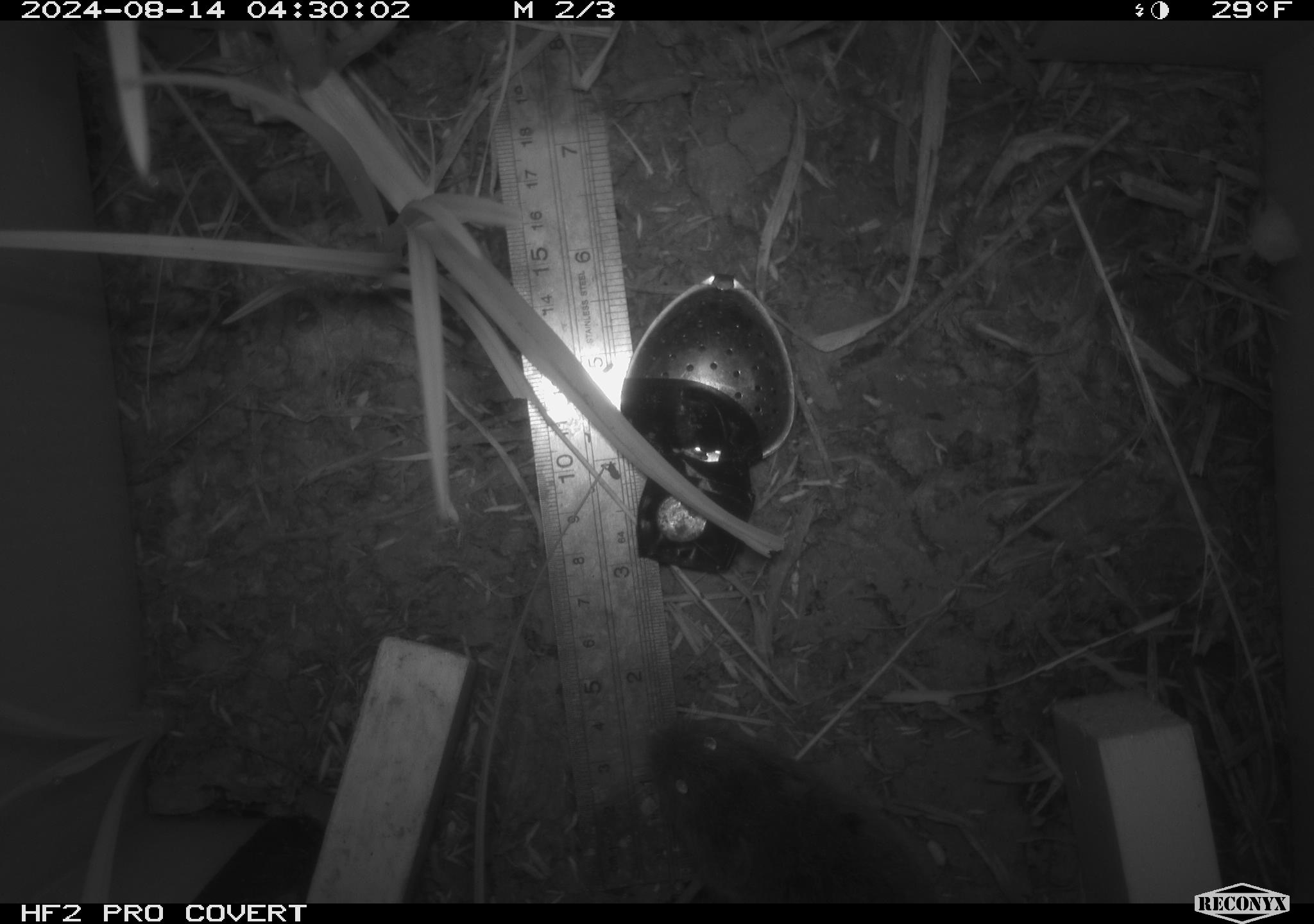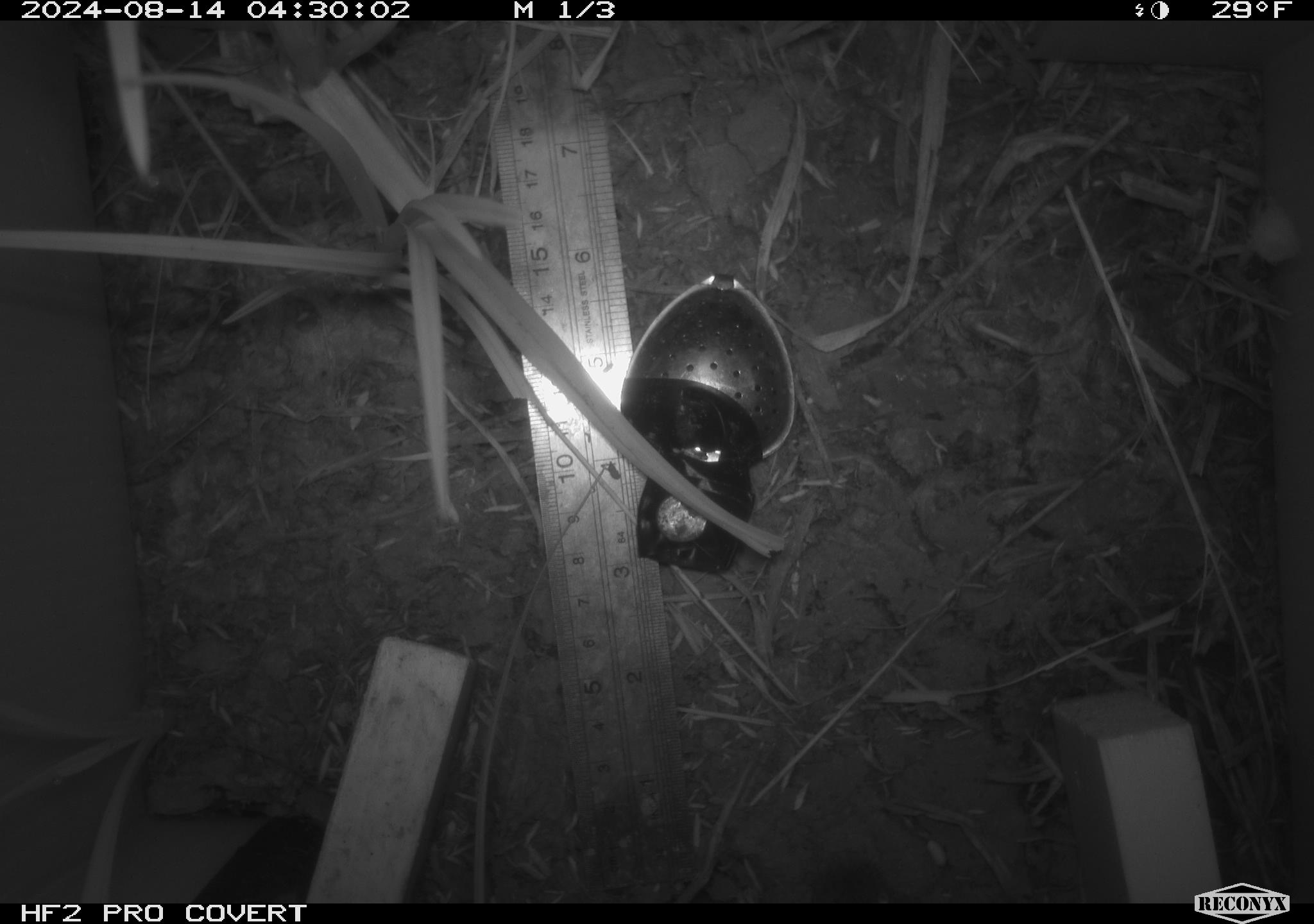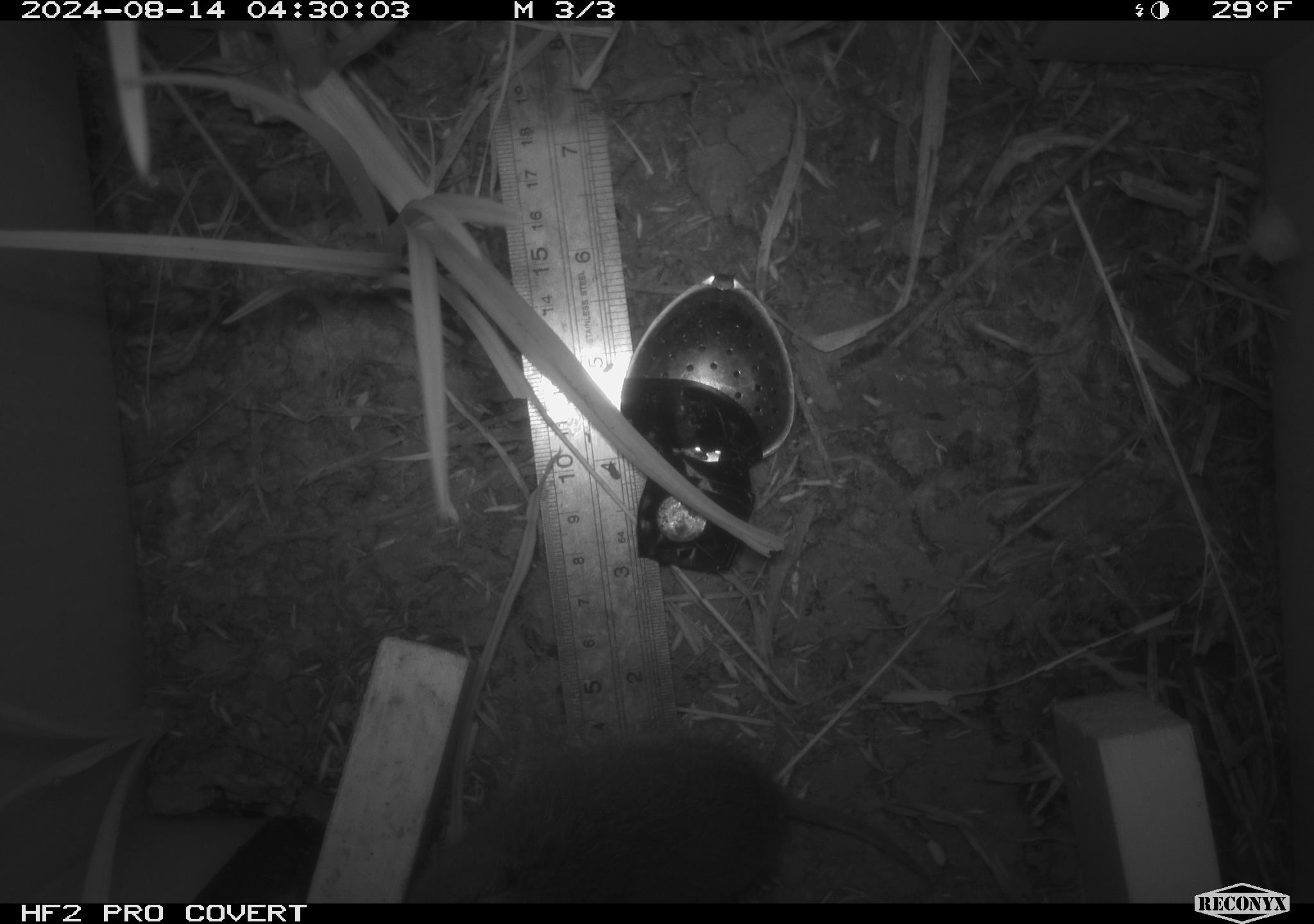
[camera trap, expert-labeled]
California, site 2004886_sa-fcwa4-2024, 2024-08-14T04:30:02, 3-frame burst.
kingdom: Animalia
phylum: Chordata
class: Mammalia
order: Rodentia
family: Cricetidae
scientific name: Arvicolinae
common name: voles, lemmings, and muskrats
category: arvicolinae subfamily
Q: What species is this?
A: Arvicolinae subfamily (voles, lemmings, and muskrats) (Arvicolinae).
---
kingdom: Animalia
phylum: Chordata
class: Mammalia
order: Rodentia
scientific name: Rodentia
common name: rodent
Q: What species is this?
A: Rodent (Rodentia).